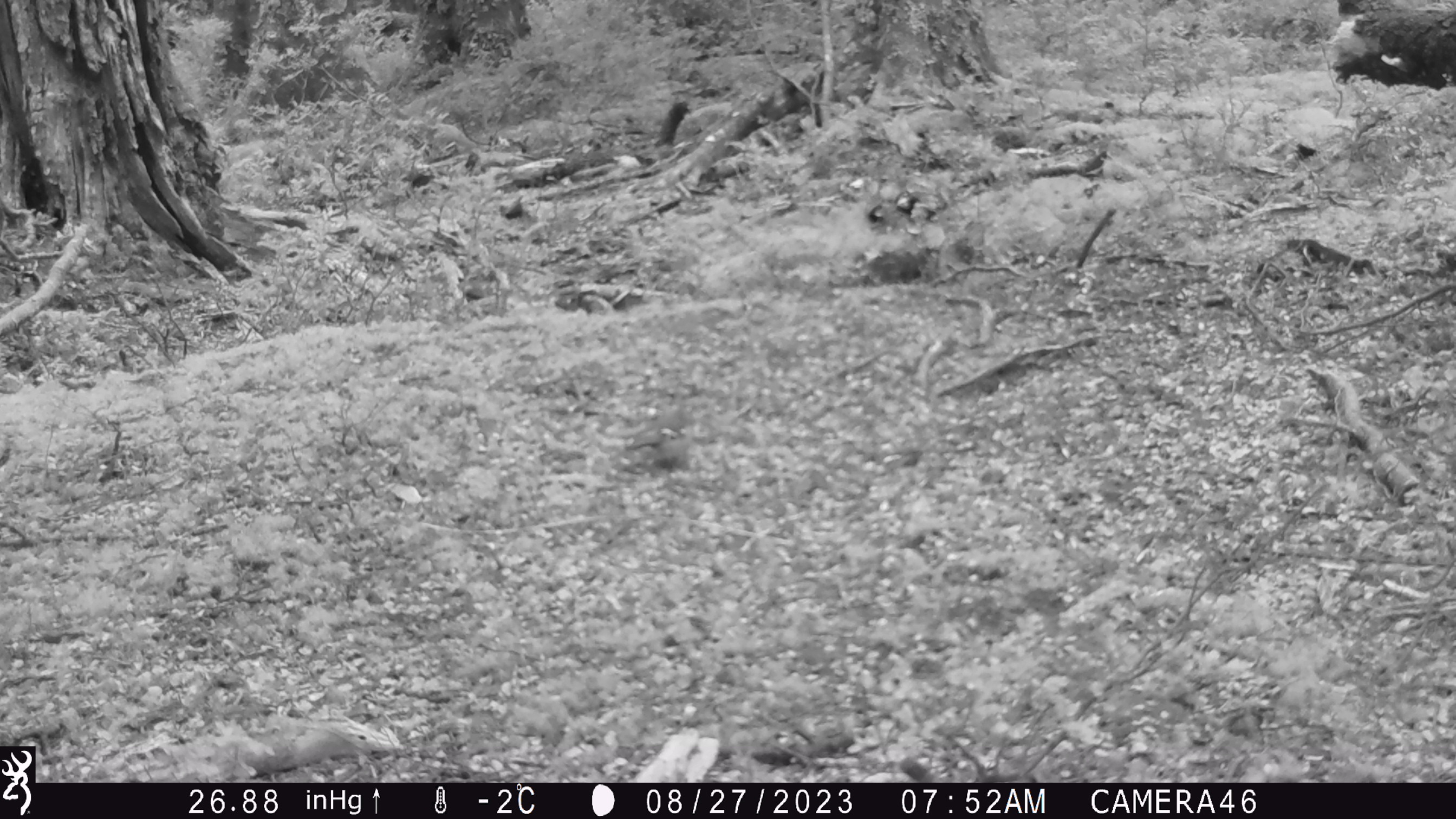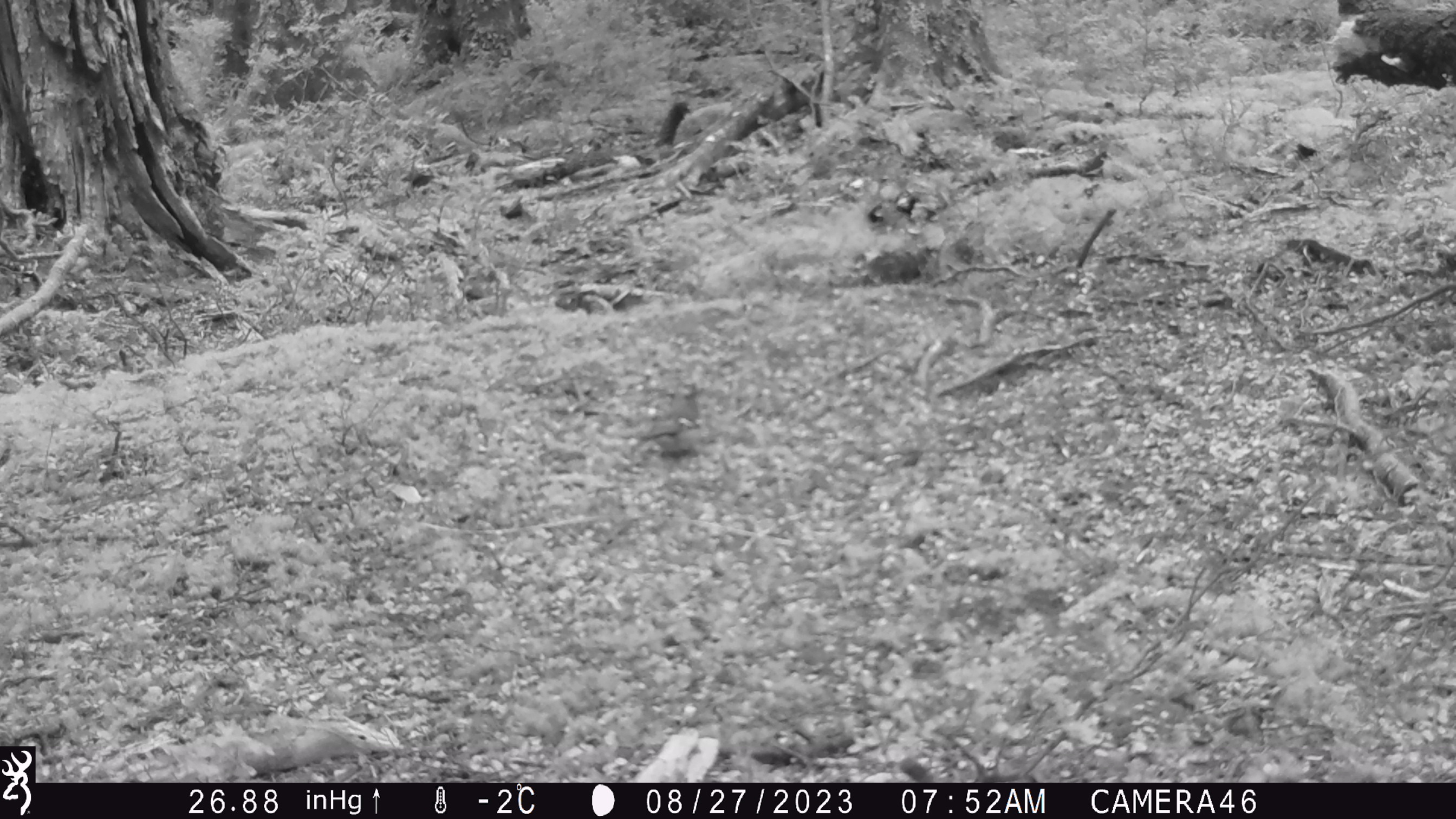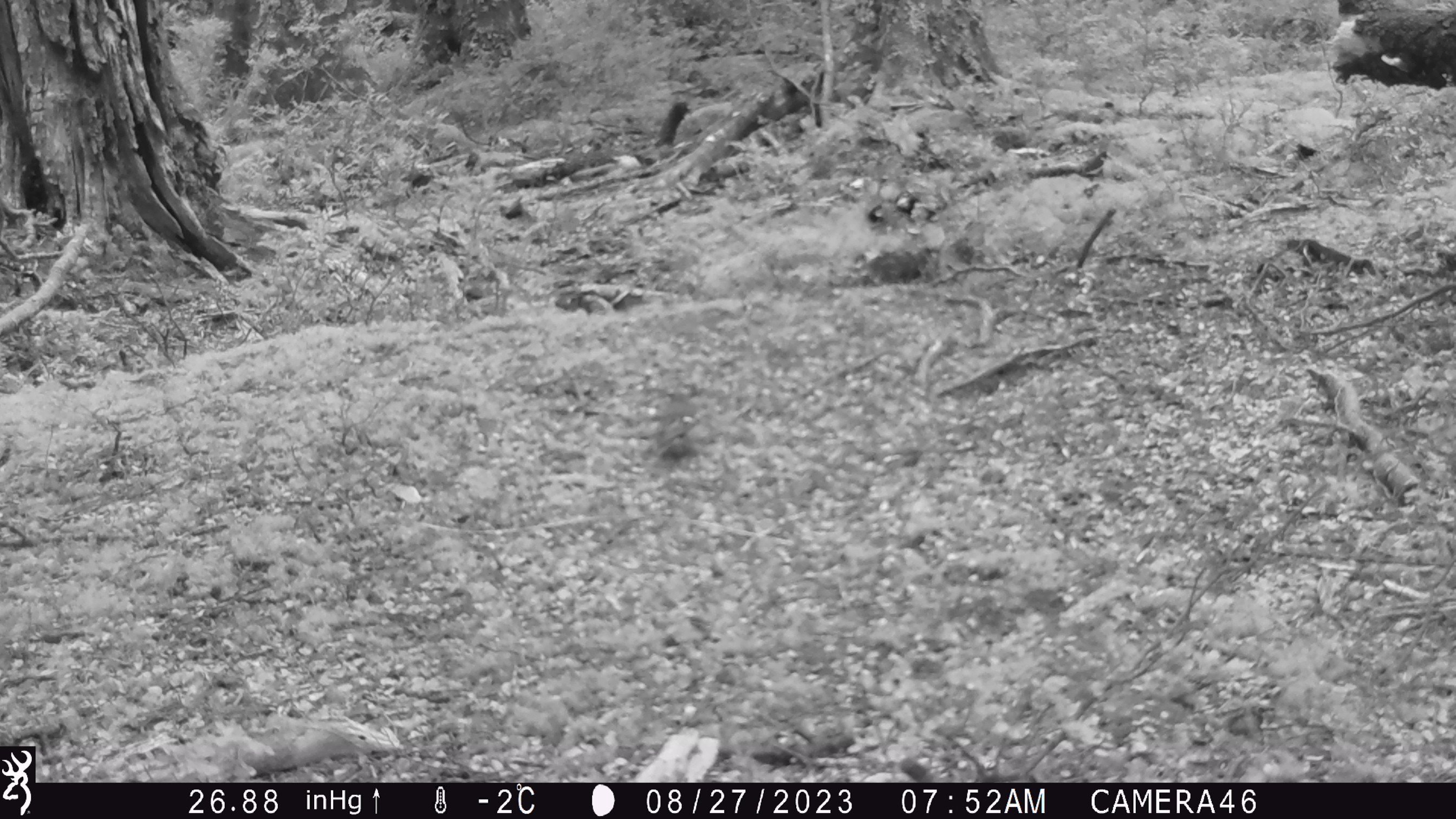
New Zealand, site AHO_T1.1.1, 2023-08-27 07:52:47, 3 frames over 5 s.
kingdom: Animalia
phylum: Chordata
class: Aves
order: Passeriformes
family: Fringillidae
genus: Fringilla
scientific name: Fringilla coelebs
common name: common chaffinch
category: chaffinch